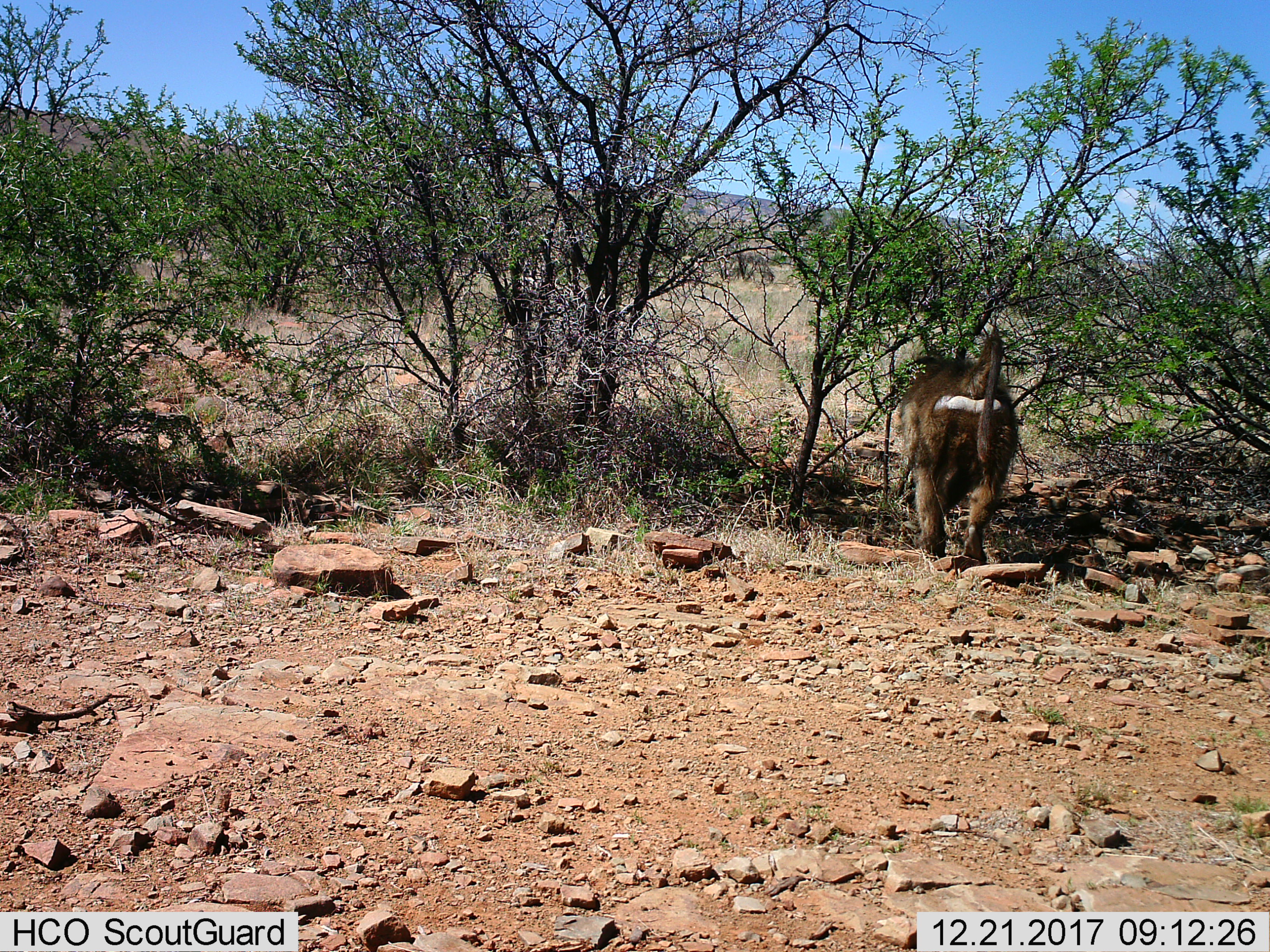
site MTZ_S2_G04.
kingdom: Animalia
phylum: Chordata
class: Mammalia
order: Primates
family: Cercopithecidae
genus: Papio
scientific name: Papio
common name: baboon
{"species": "baboon (Papio)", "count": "1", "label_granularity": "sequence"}